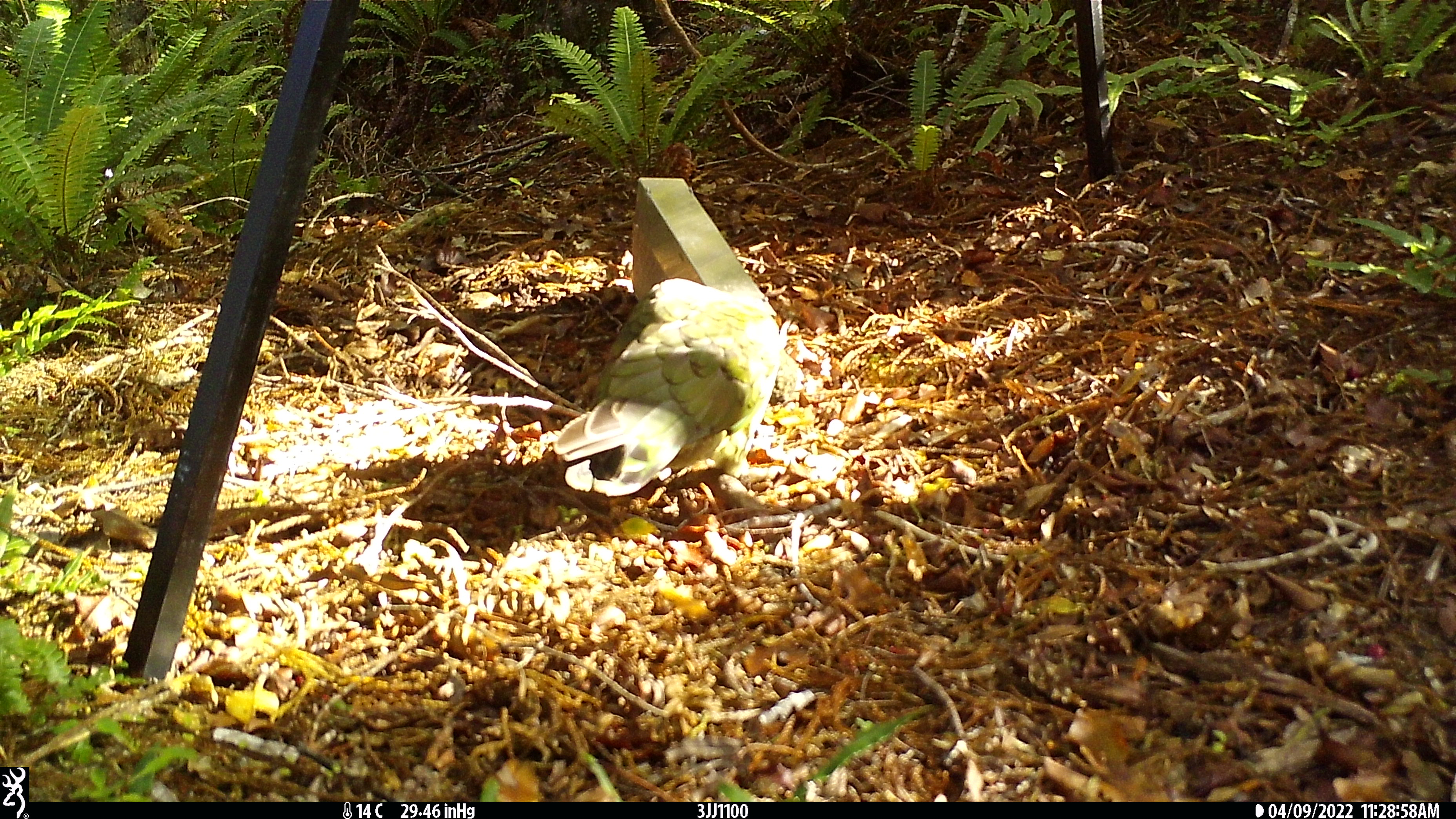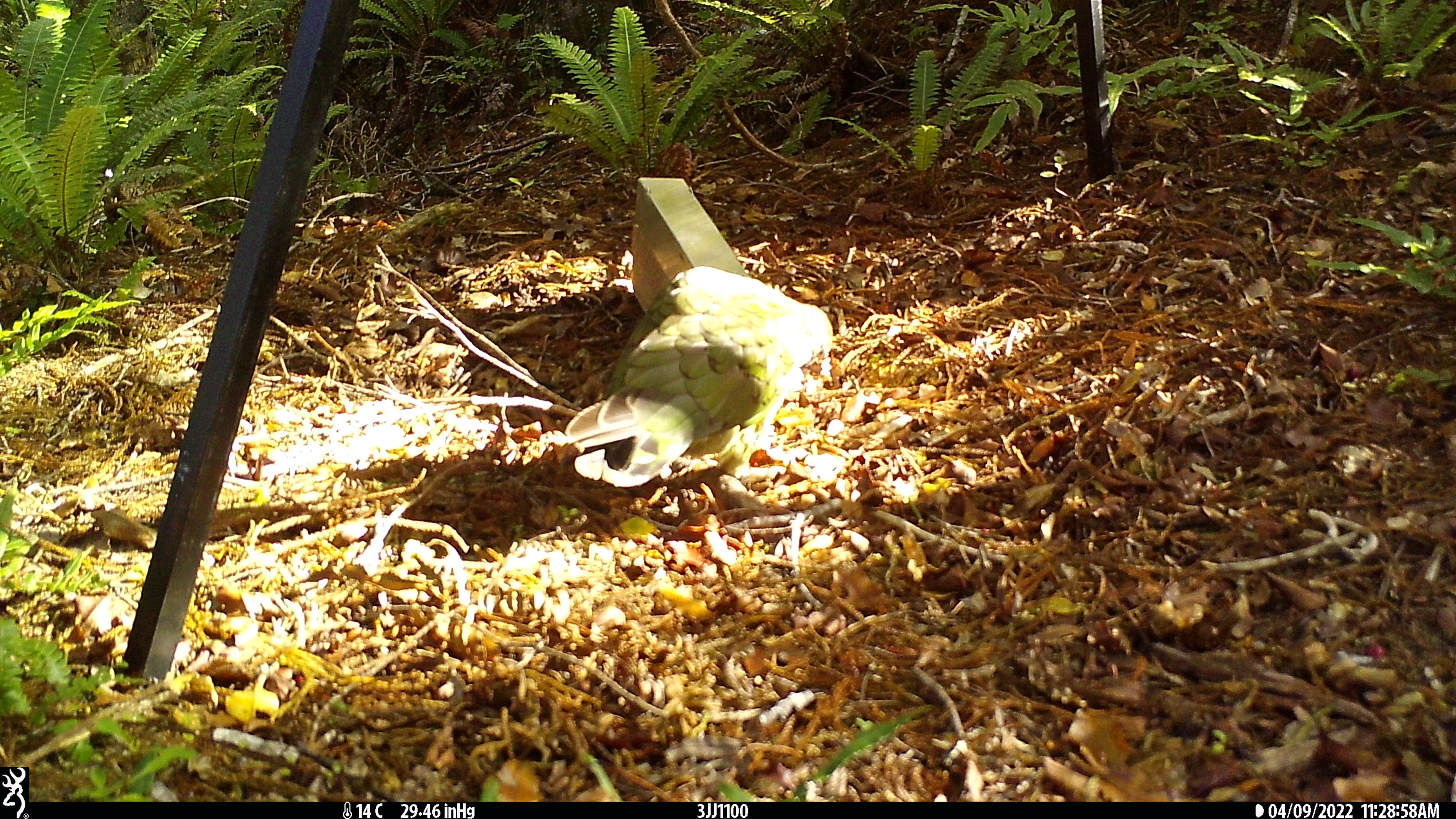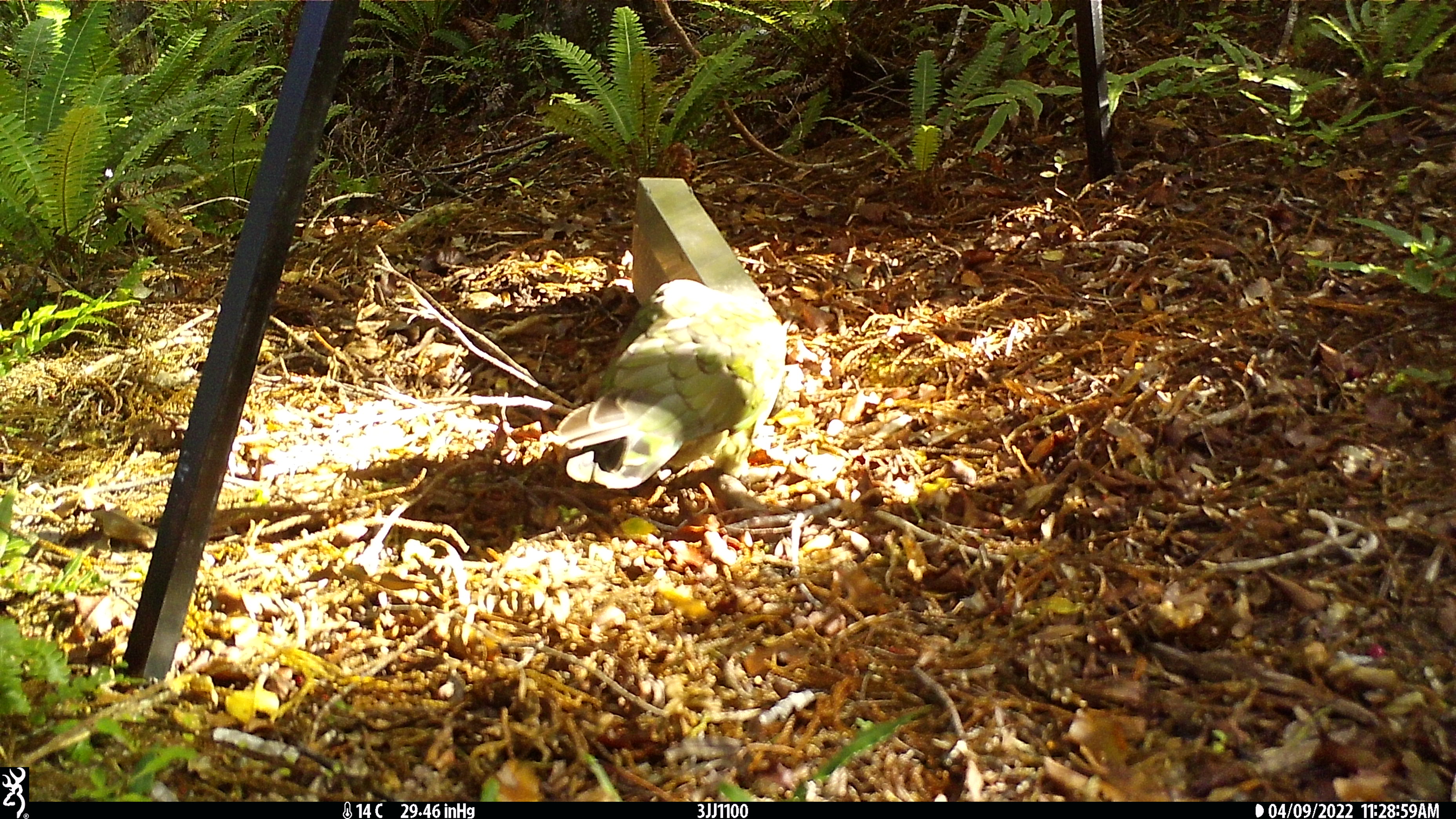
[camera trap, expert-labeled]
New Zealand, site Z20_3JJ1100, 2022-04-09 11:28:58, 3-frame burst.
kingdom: Animalia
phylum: Chordata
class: Aves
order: Psittaciformes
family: Strigopidae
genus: Nestor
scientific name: Nestor notabilis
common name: kea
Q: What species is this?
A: Kea (Nestor notabilis).